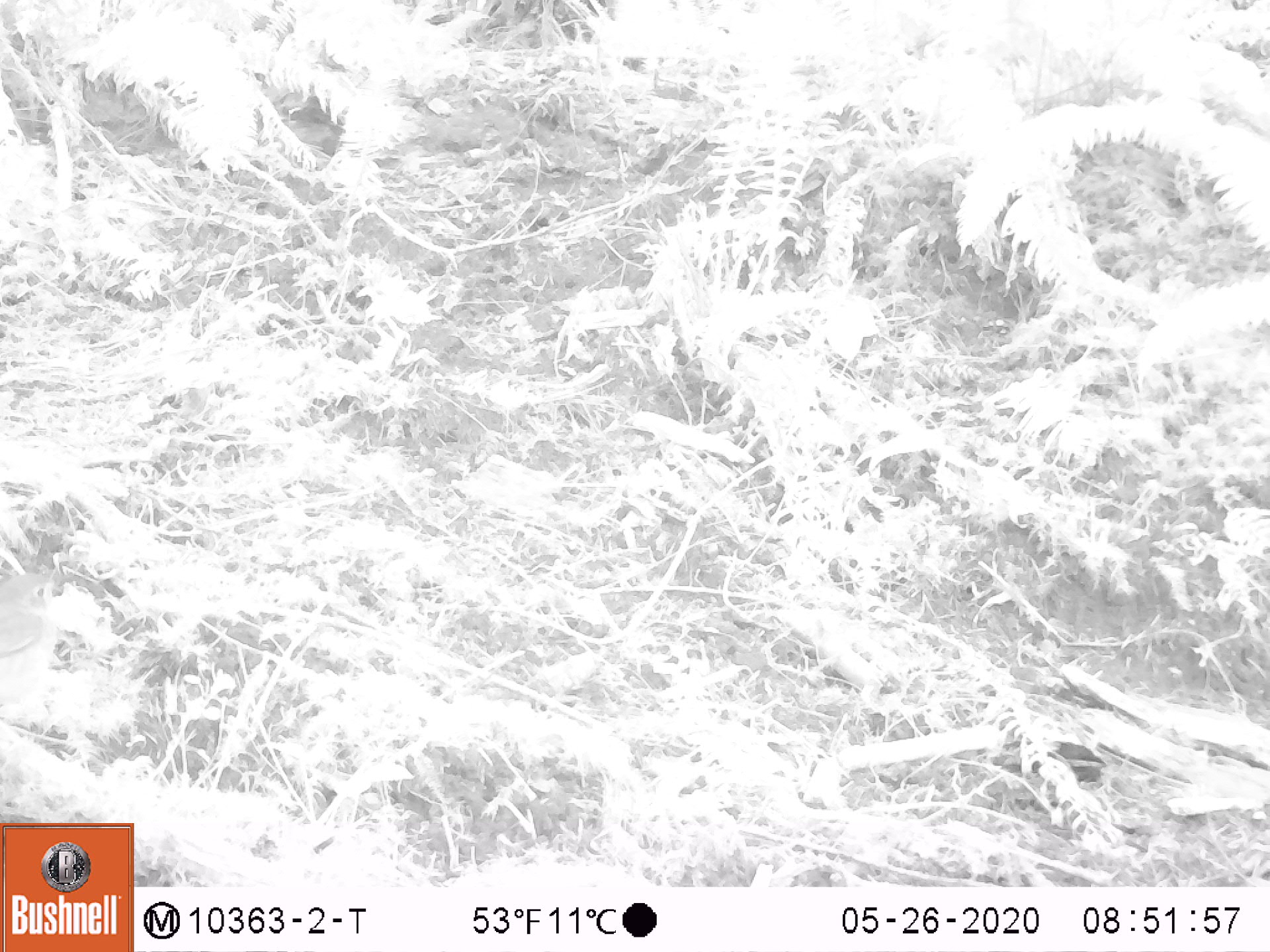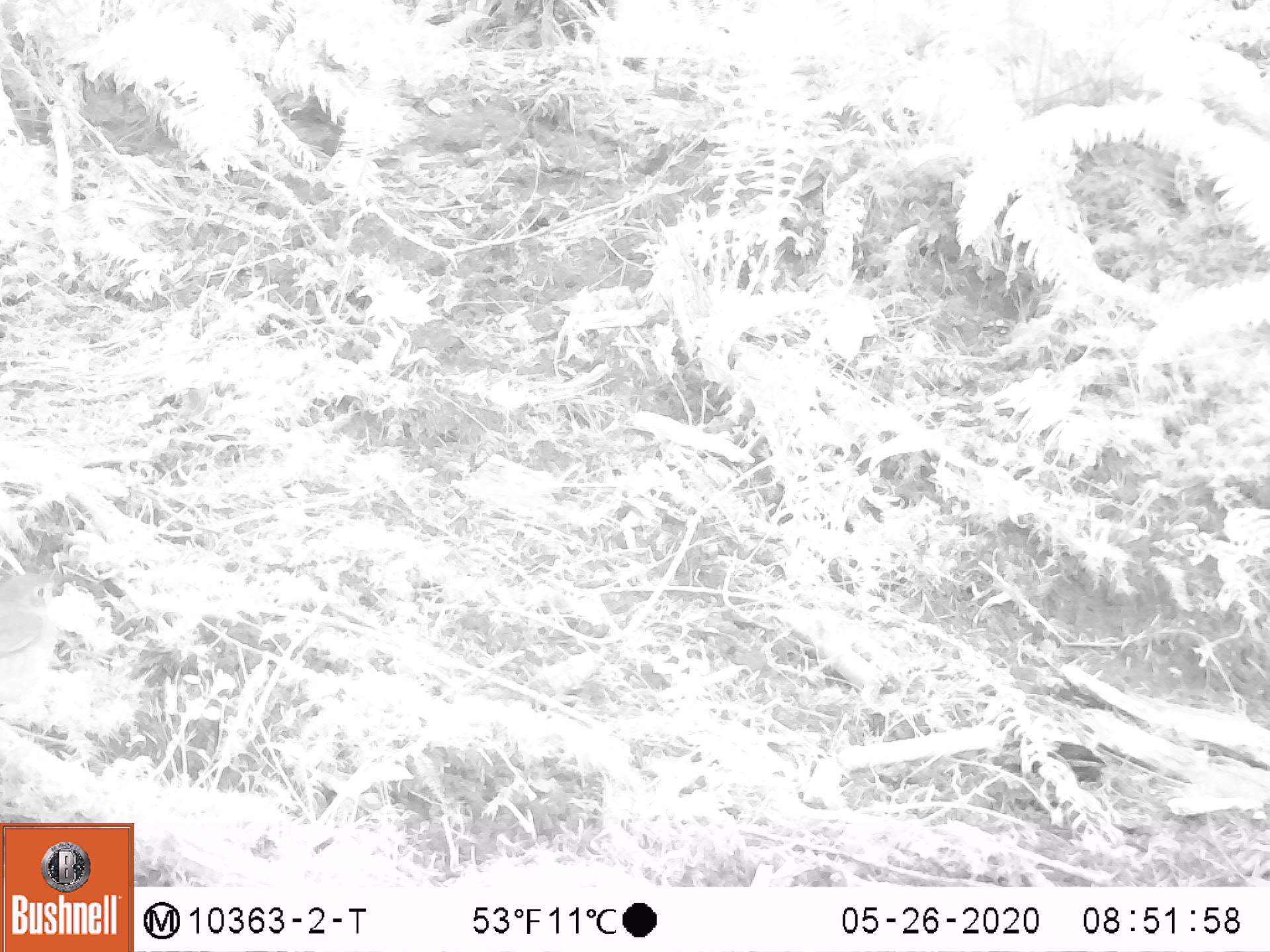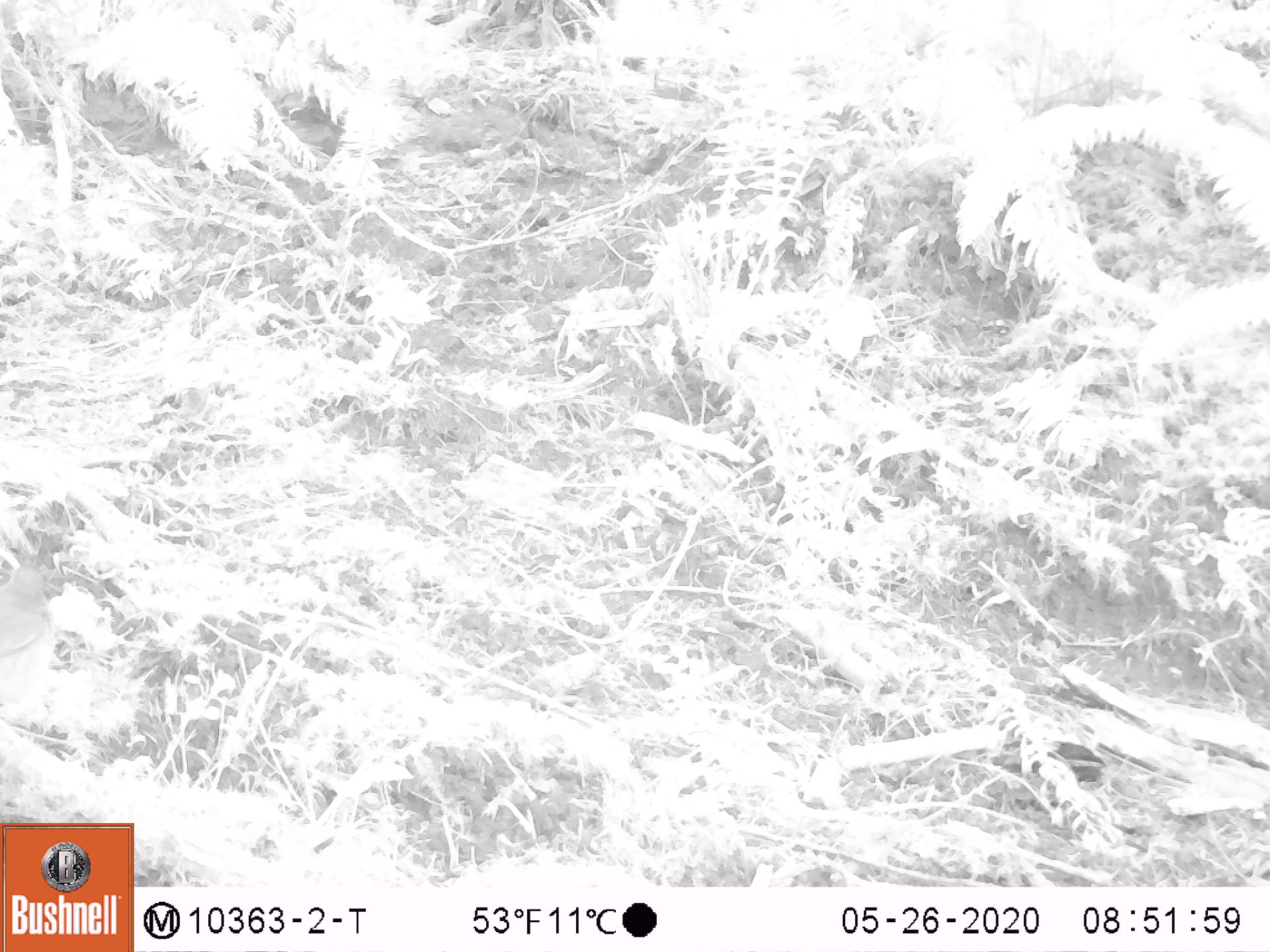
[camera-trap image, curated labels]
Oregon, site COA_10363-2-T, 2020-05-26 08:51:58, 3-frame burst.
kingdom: Animalia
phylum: Chordata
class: Aves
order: Passeriformes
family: Turdidae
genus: Catharus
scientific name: Catharus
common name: brown thrushes and nightingale-thrushes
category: catharus species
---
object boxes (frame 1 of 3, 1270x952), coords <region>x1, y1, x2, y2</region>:
catharus species: <region>0, 575, 60, 713</region>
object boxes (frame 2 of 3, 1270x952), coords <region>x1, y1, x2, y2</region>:
catharus species: <region>0, 571, 58, 715</region>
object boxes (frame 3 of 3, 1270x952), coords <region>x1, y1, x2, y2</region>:
catharus species: <region>0, 564, 58, 732</region>